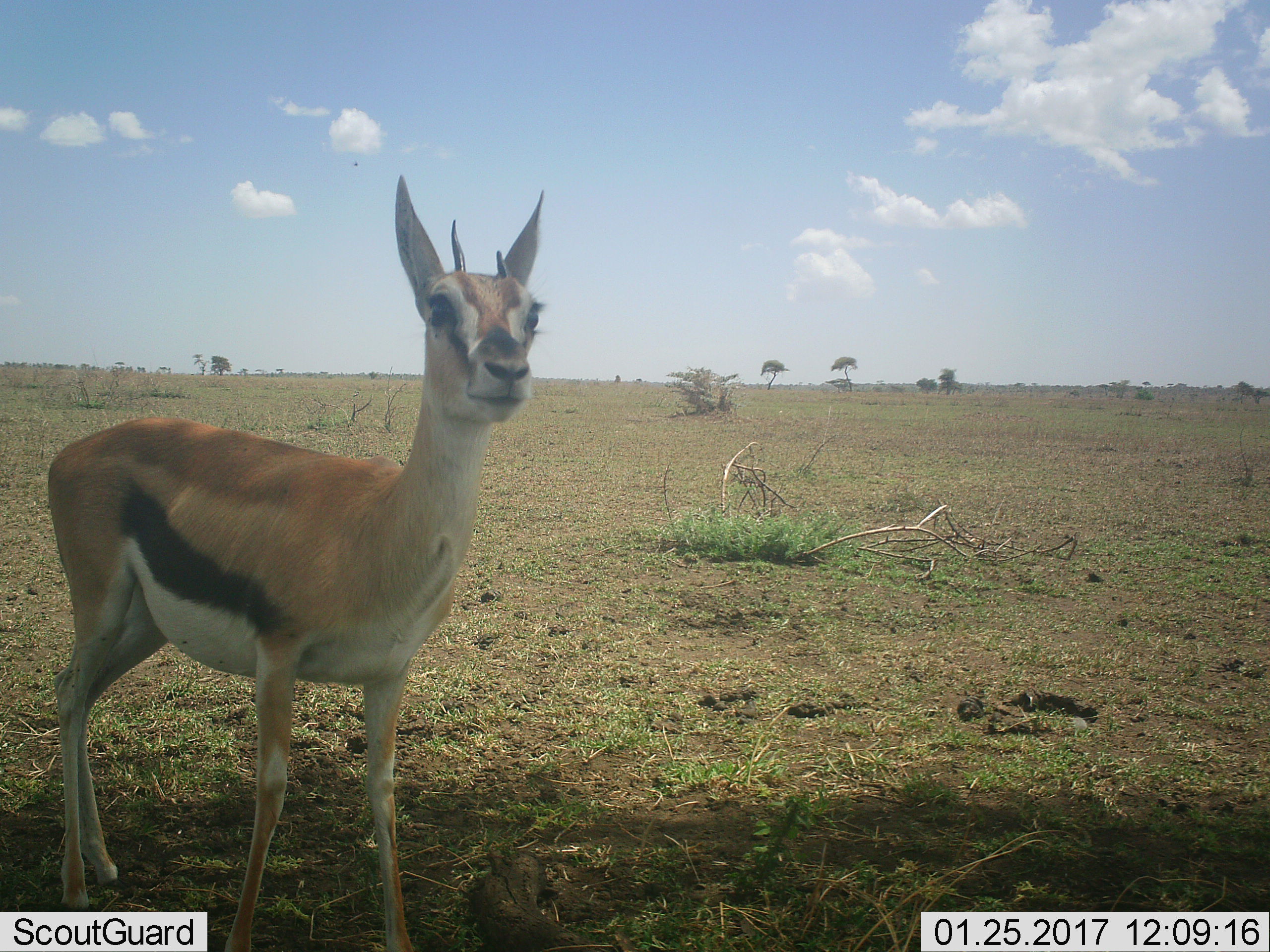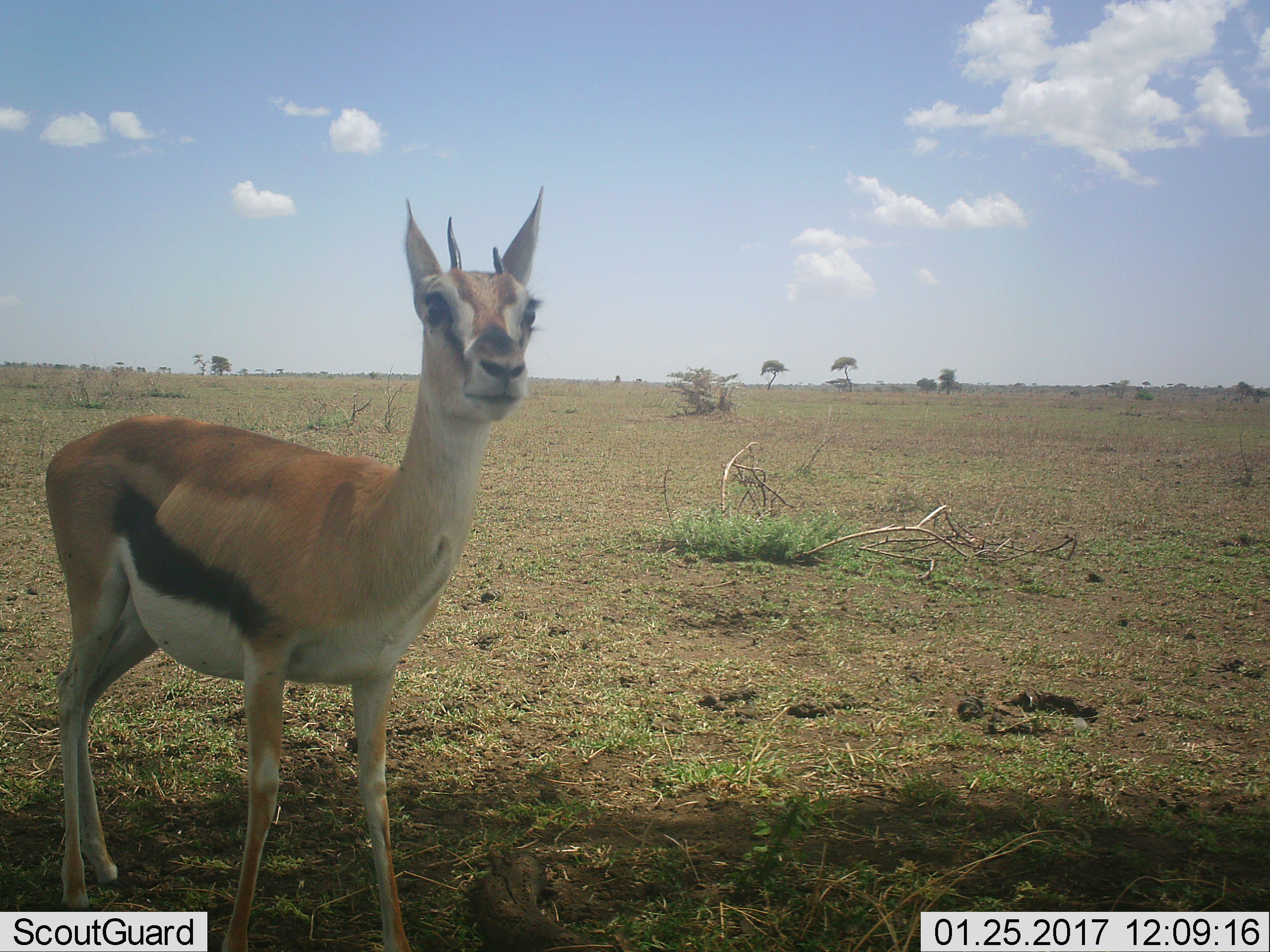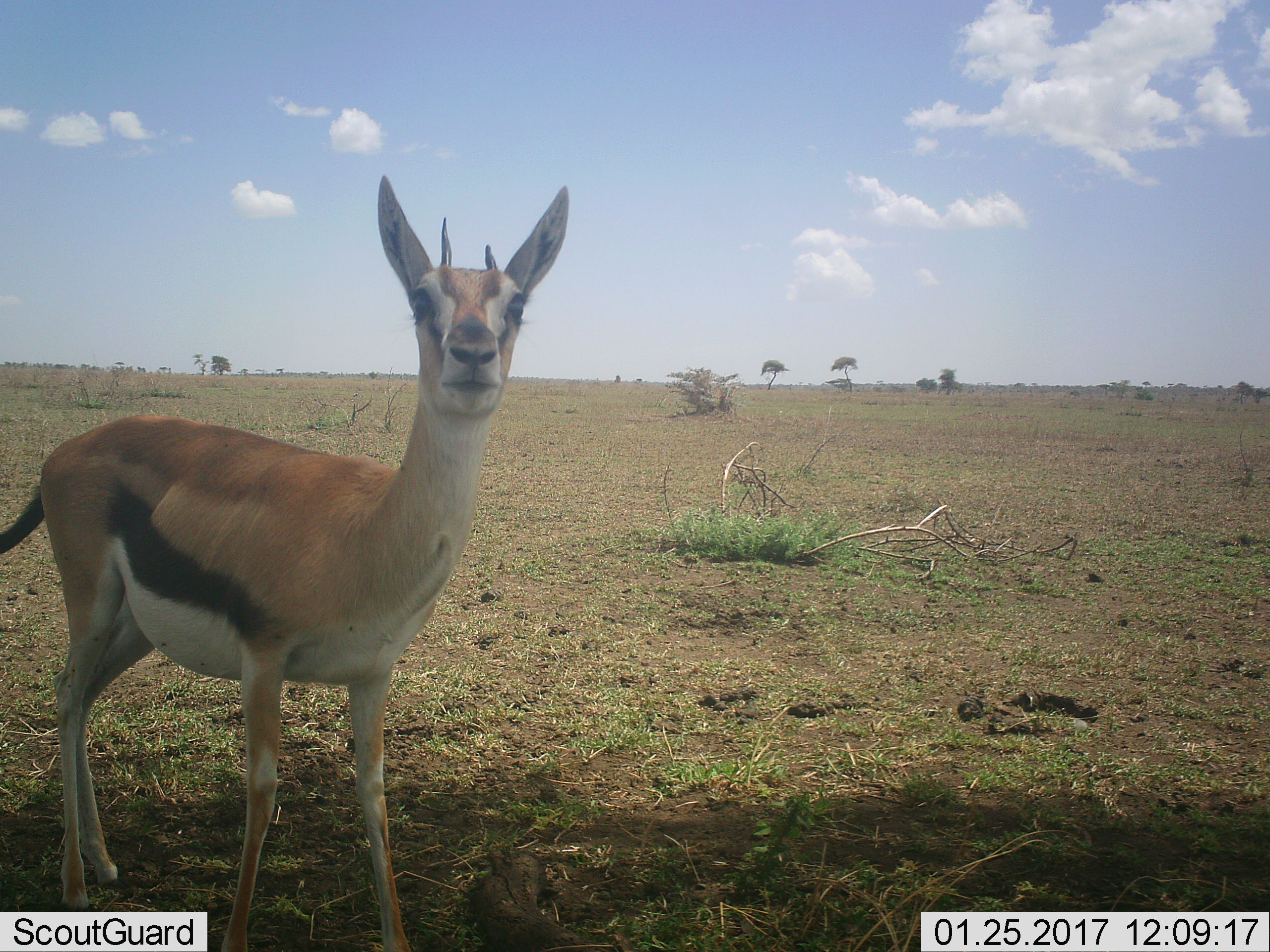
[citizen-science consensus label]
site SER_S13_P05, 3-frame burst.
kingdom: Animalia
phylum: Chordata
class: Mammalia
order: Artiodactyla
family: Bovidae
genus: Eudorcas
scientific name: Eudorcas thomsonii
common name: thomson's gazelle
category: gazellethomsons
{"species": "gazellethomsons (thomson's gazelle) (Eudorcas thomsonii)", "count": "1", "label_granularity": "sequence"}